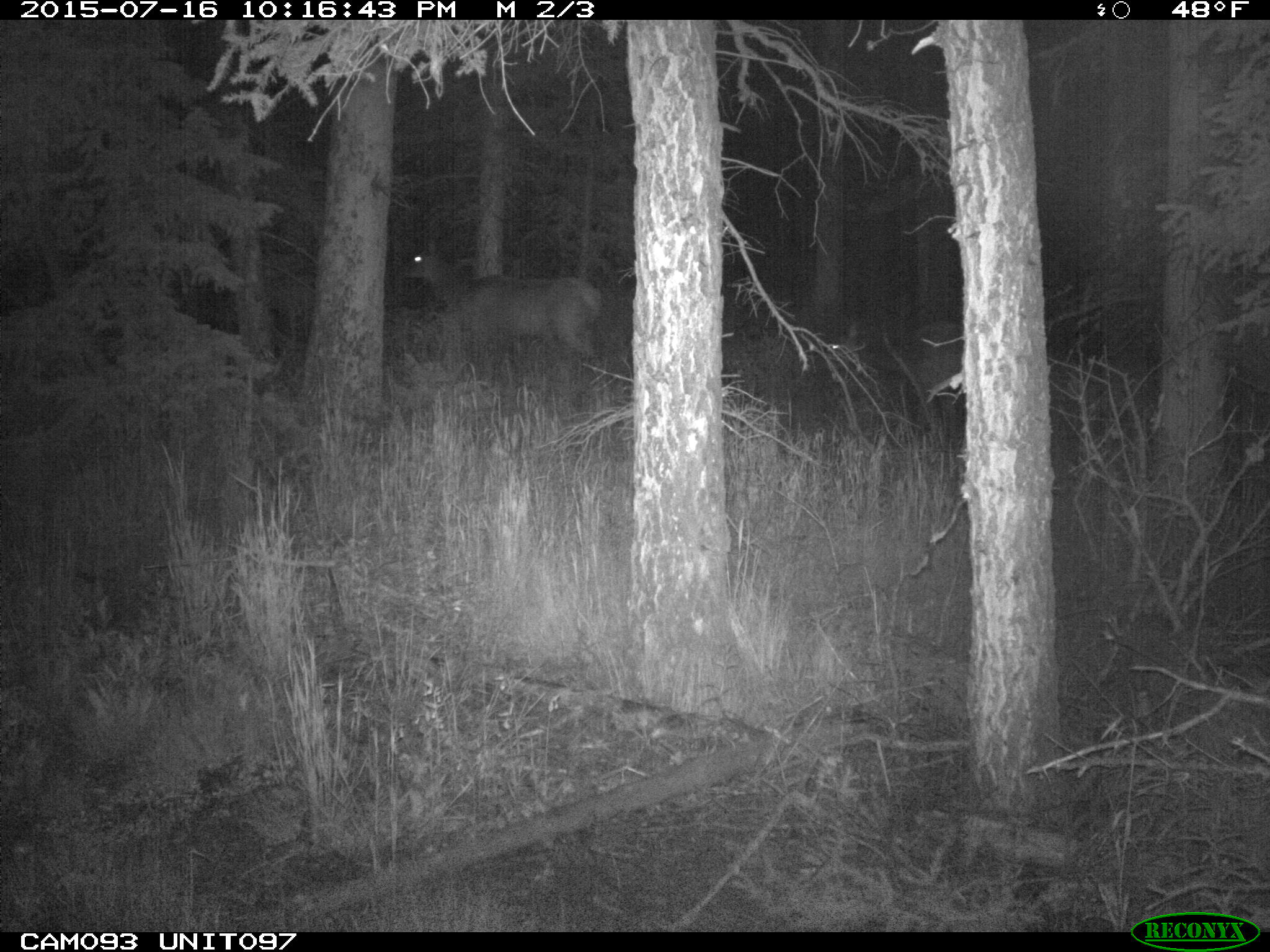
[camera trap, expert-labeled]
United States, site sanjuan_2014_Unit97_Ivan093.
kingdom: Animalia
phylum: Chordata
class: Mammalia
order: Artiodactyla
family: Cervidae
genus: Cervus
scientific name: Cervus elaphus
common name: red deer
Cervus elaphus (red deer).